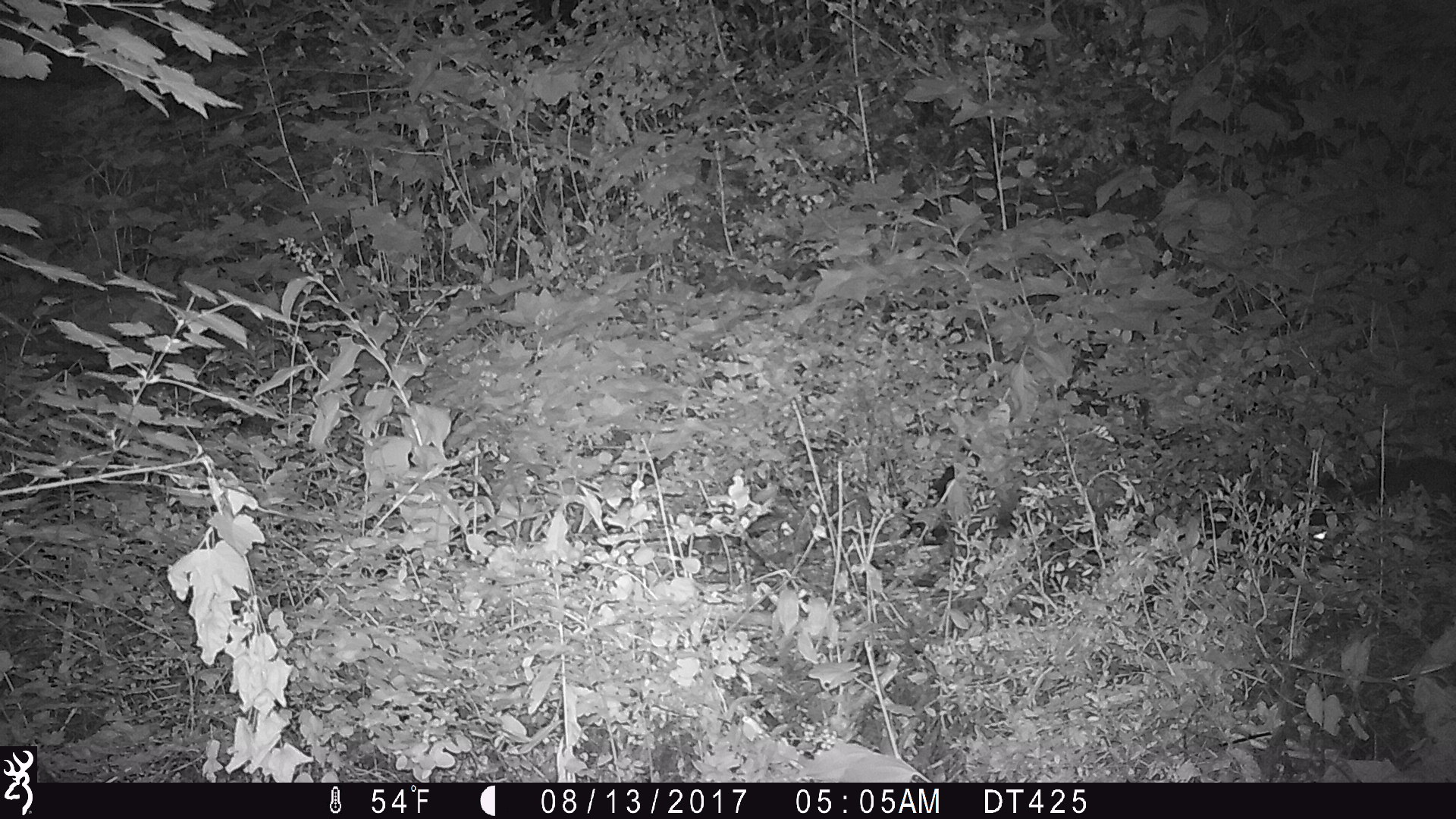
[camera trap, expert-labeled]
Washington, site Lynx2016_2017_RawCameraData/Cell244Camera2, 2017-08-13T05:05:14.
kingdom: Animalia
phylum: Chordata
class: Mammalia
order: Lagomorpha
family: Leporidae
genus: Lepus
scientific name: Lepus americanus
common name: snowshoe hare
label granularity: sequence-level